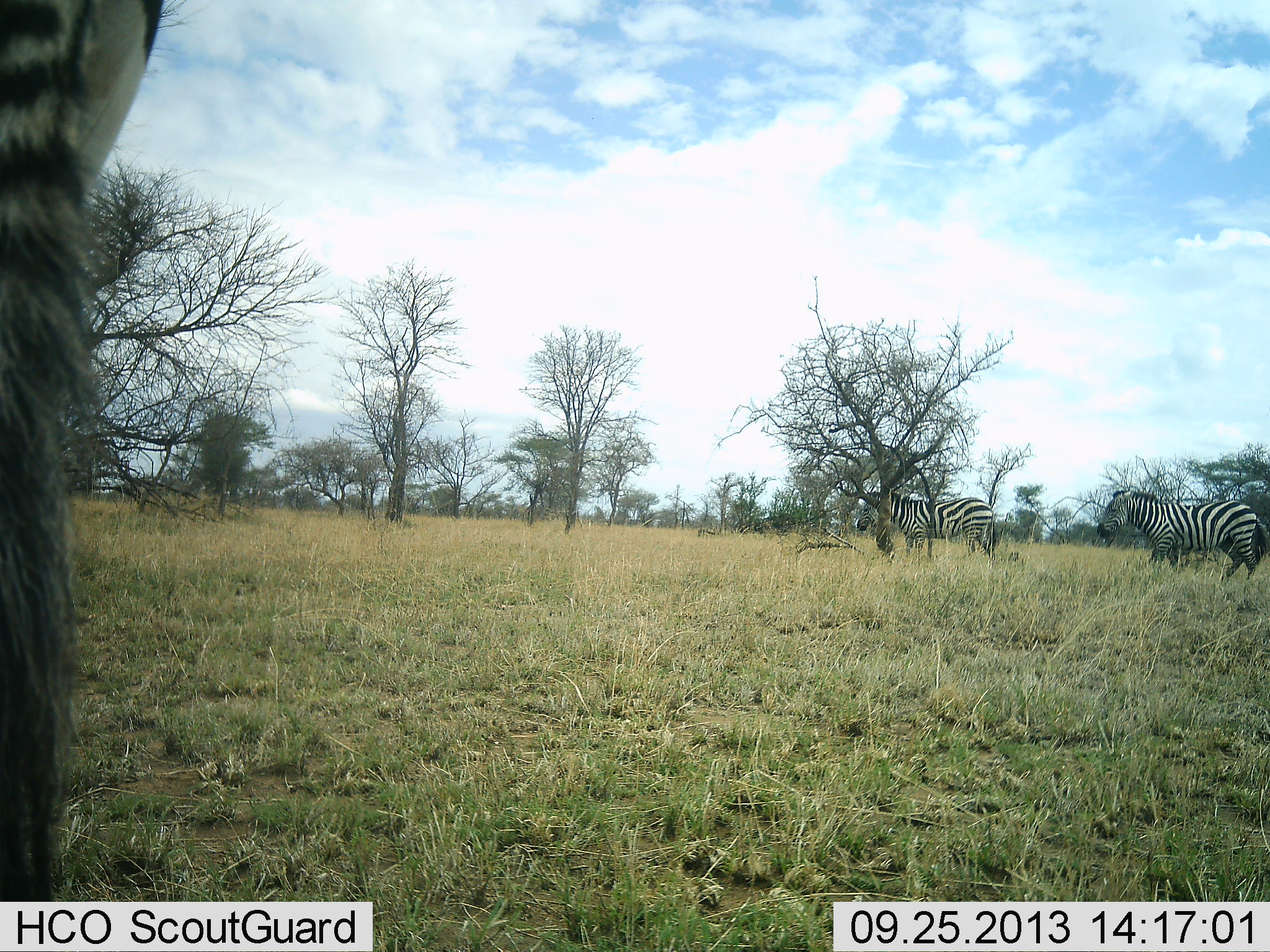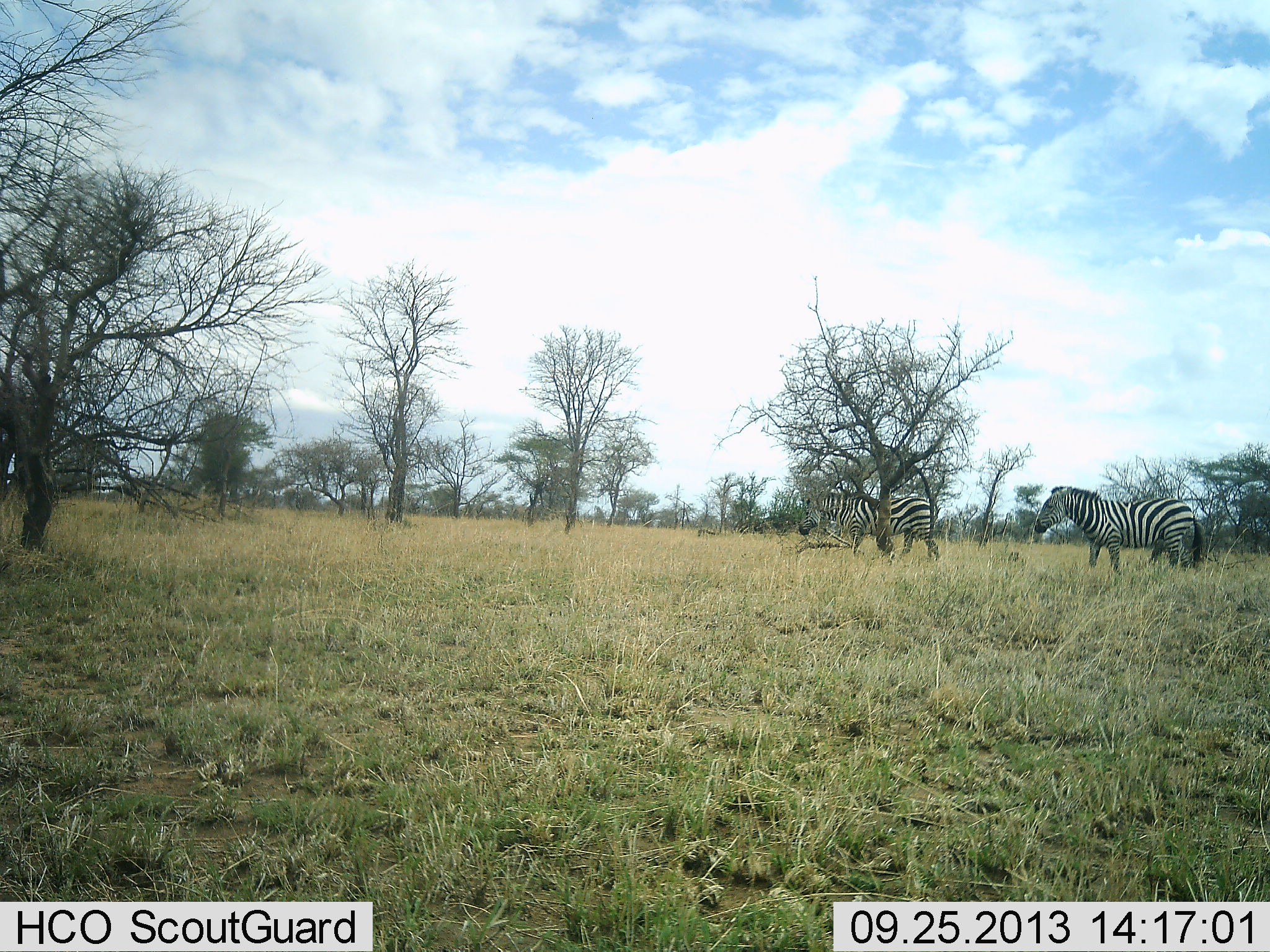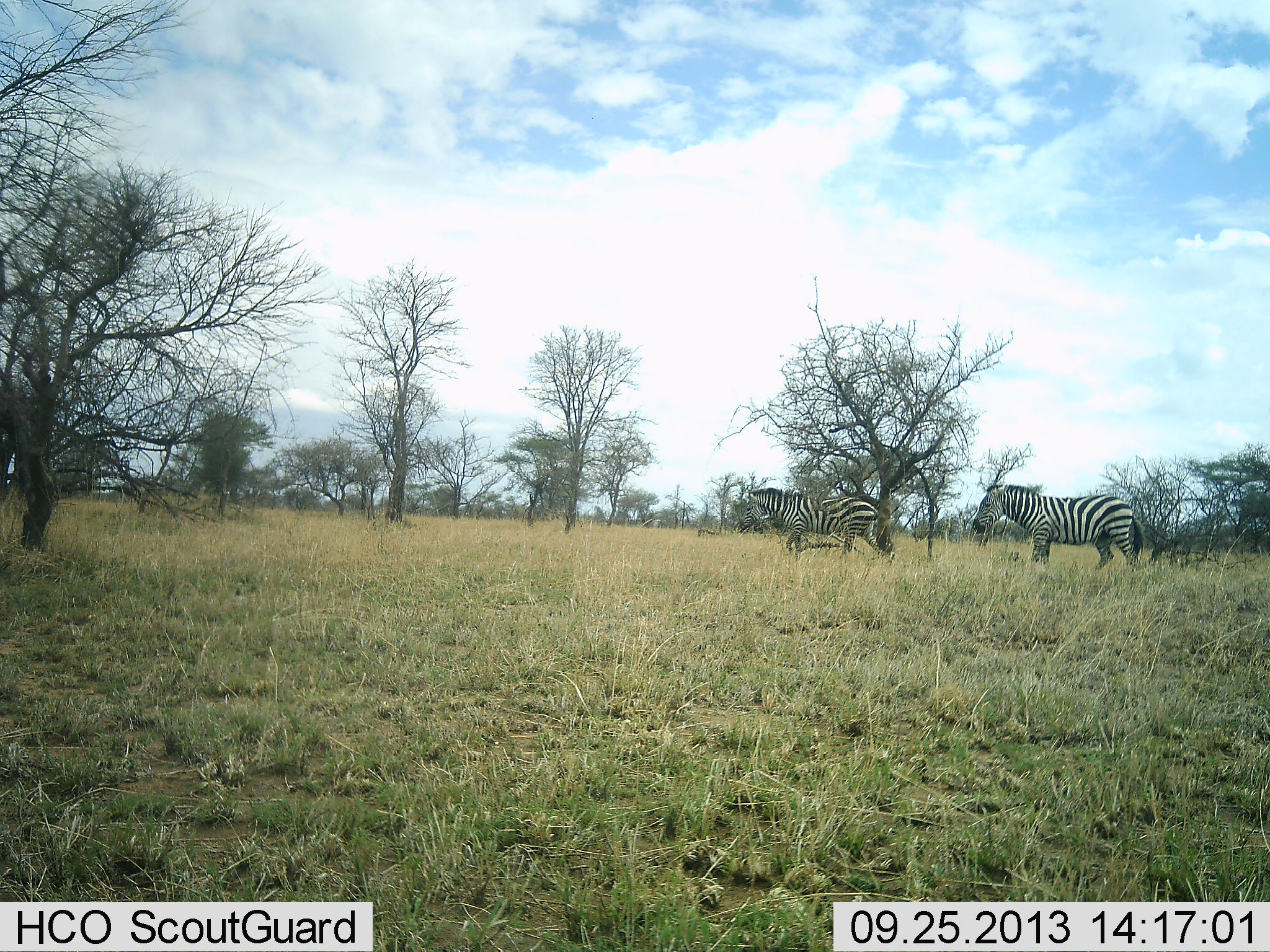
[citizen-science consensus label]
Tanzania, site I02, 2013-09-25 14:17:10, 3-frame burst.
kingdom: Animalia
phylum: Chordata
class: Mammalia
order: Perissodactyla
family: Equidae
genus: Equus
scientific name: Equus quagga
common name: plains zebra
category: zebra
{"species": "zebra (plains zebra) (Equus quagga)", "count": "3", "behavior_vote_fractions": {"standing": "17%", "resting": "0%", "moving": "87%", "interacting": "0%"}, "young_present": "0%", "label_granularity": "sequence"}